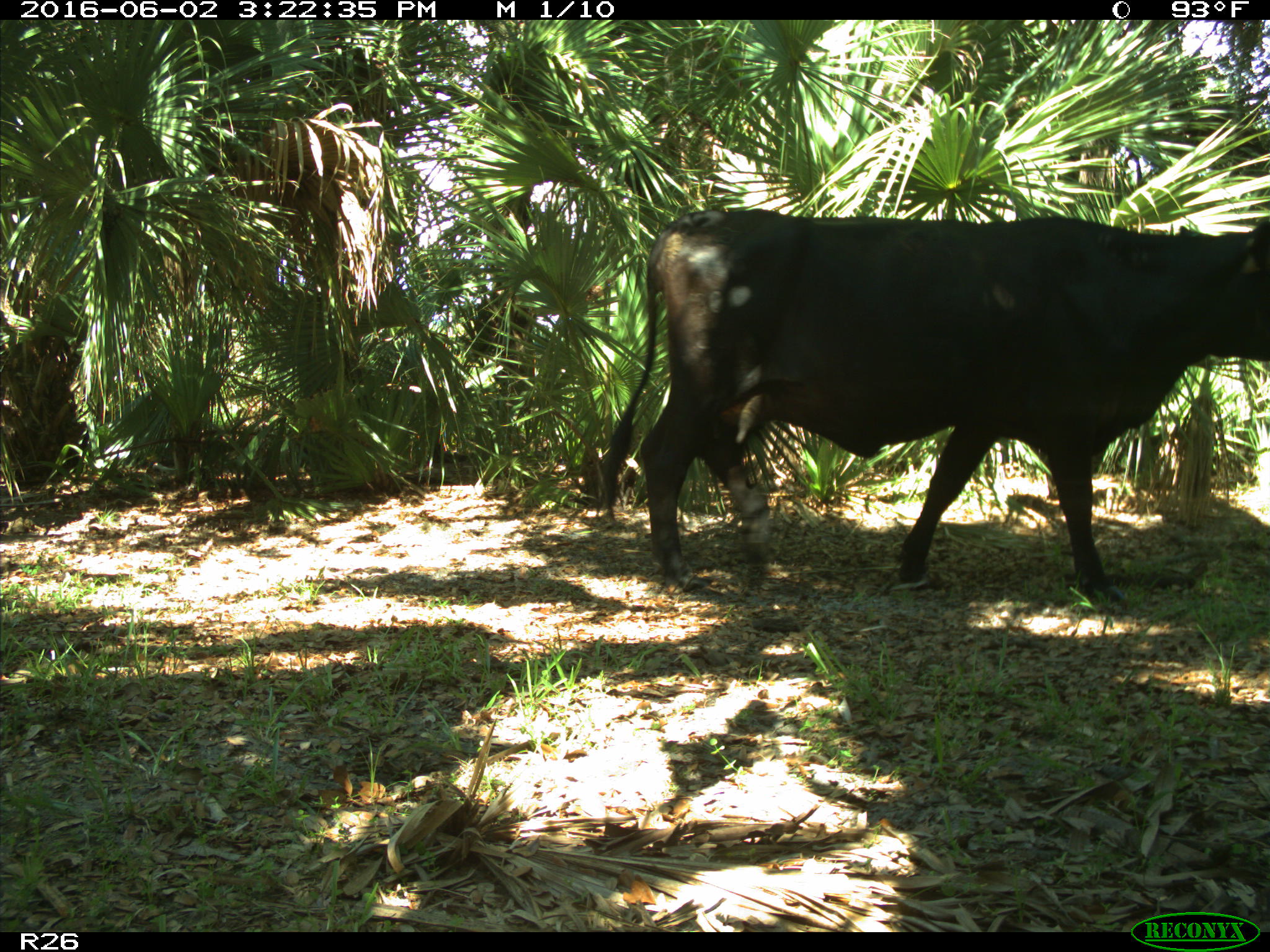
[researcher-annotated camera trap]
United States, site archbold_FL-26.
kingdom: Animalia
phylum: Chordata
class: Mammalia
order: Artiodactyla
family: Bovidae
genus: Bos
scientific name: Bos taurus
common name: domestic cow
Bos taurus (domestic cow).